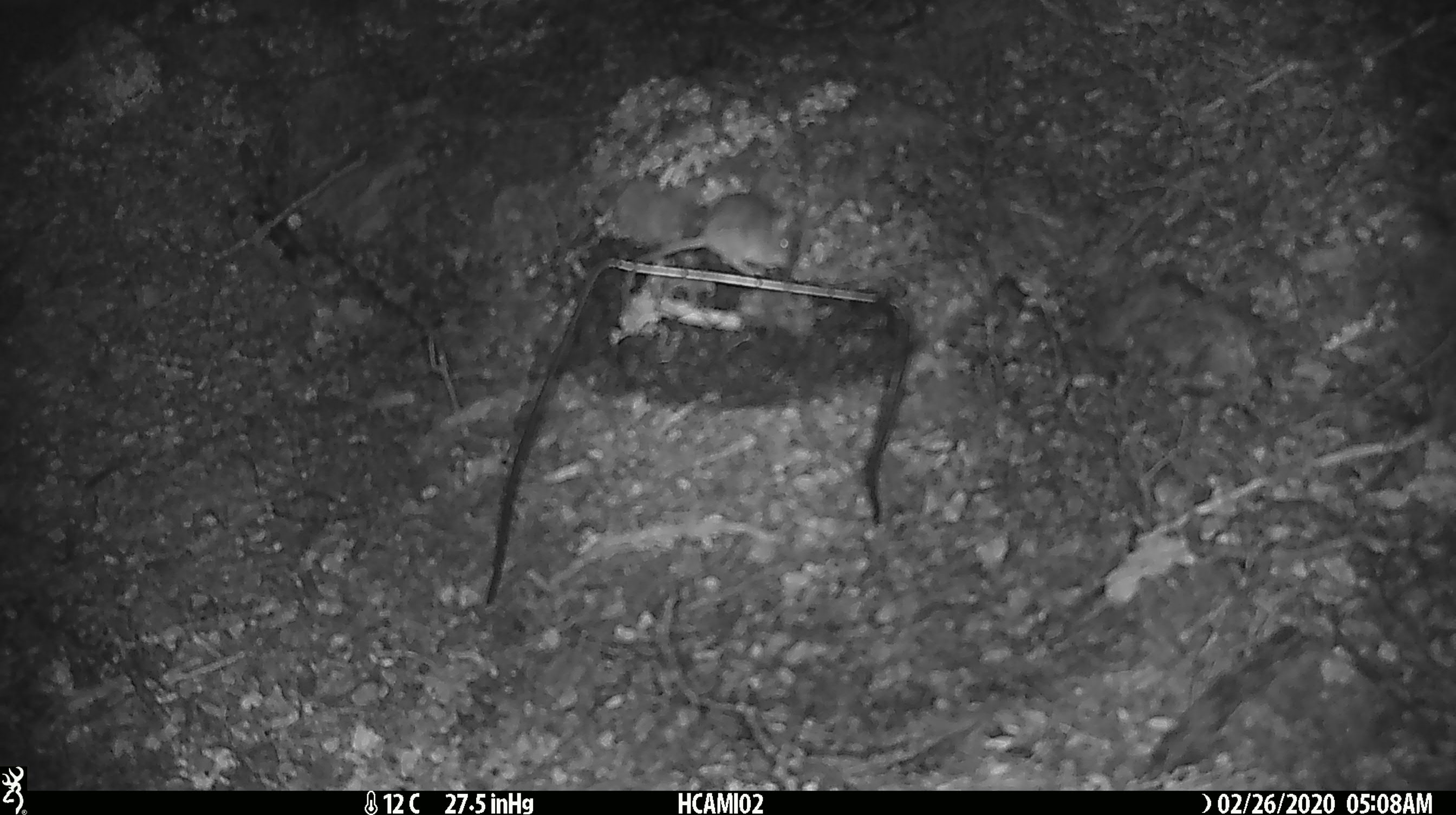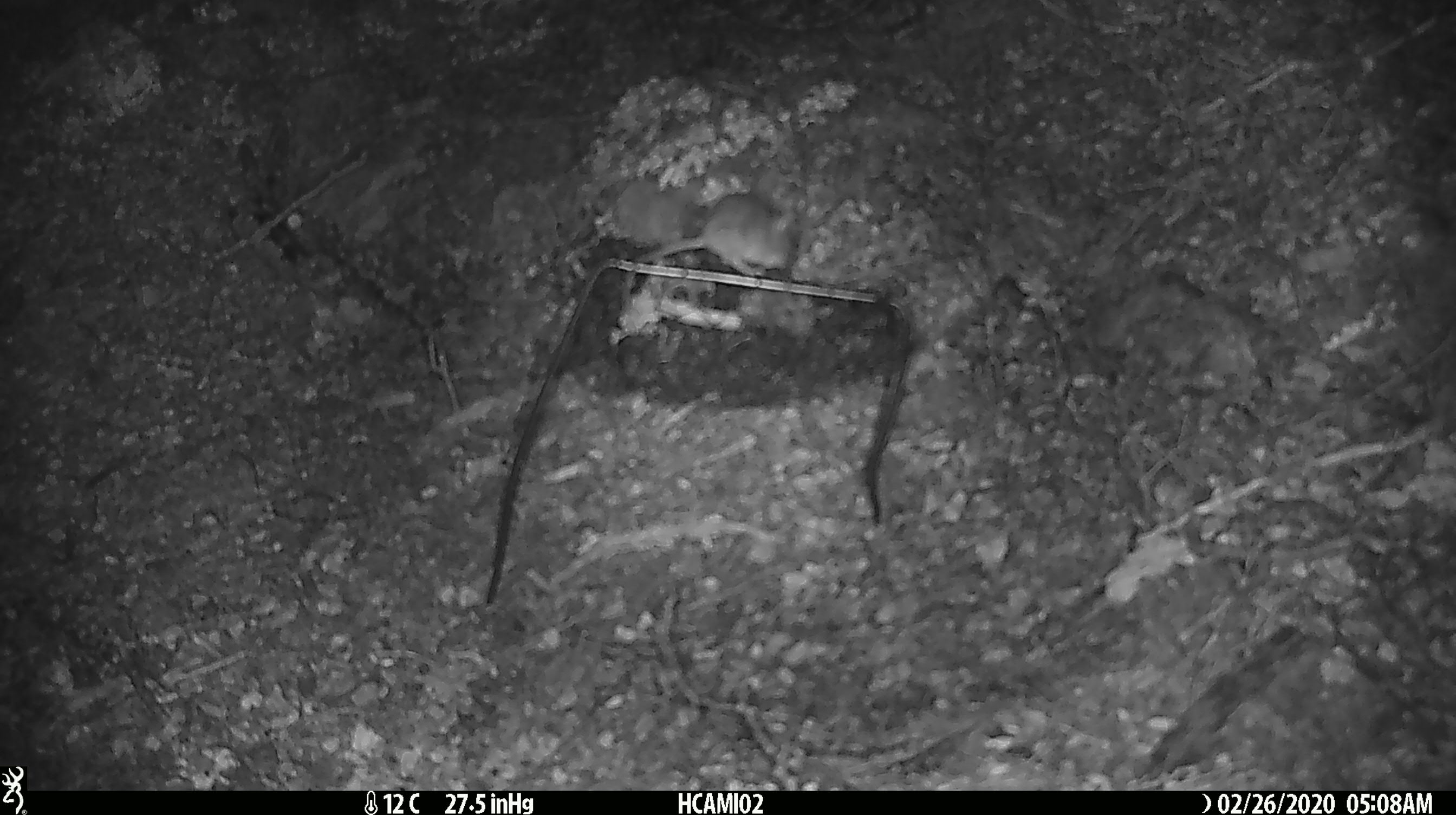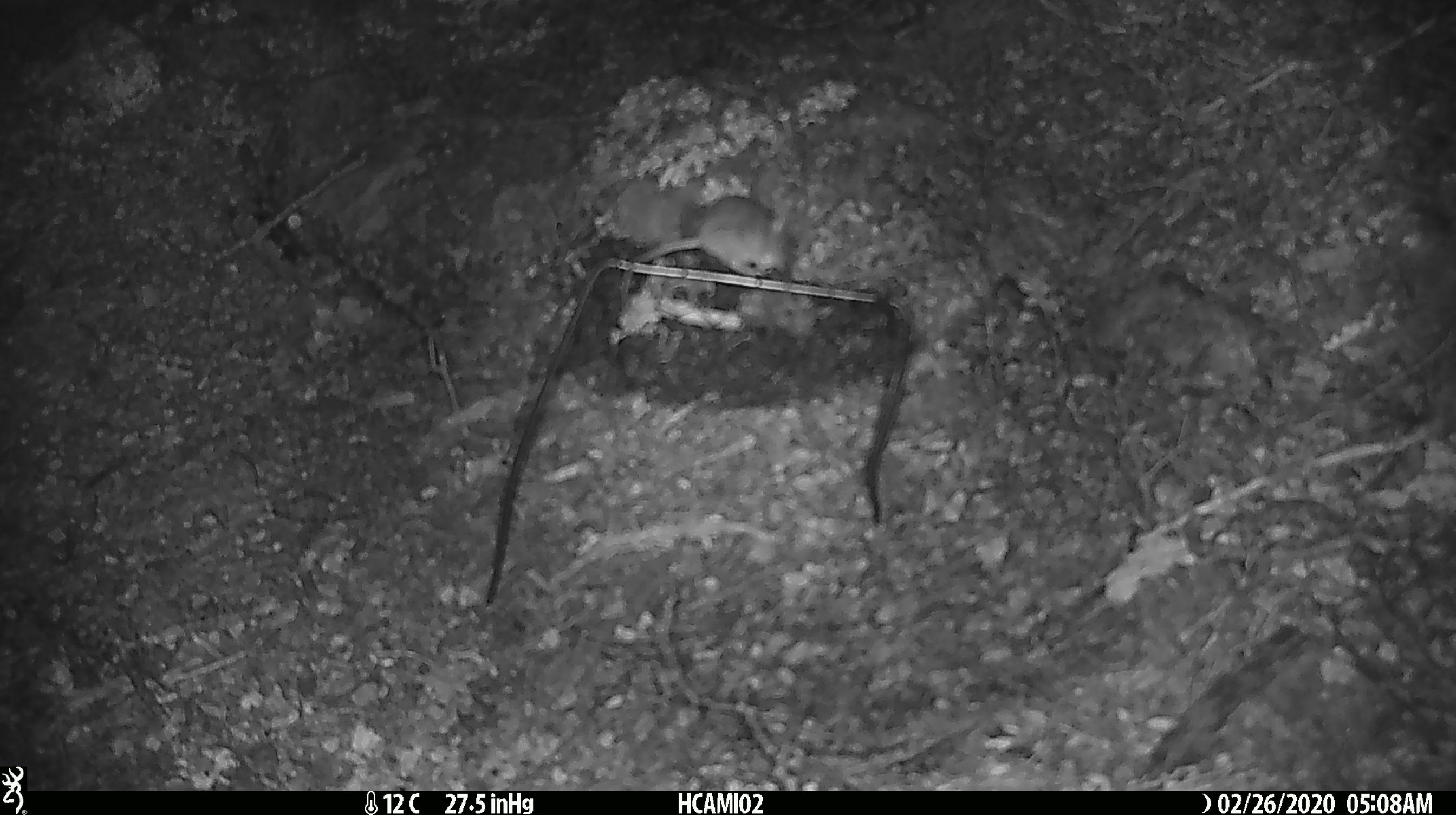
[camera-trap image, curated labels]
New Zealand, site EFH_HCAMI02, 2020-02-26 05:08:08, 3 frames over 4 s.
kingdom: Animalia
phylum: Chordata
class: Mammalia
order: Rodentia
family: Muridae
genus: Mus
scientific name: Mus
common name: mouse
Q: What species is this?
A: Mouse (Mus).